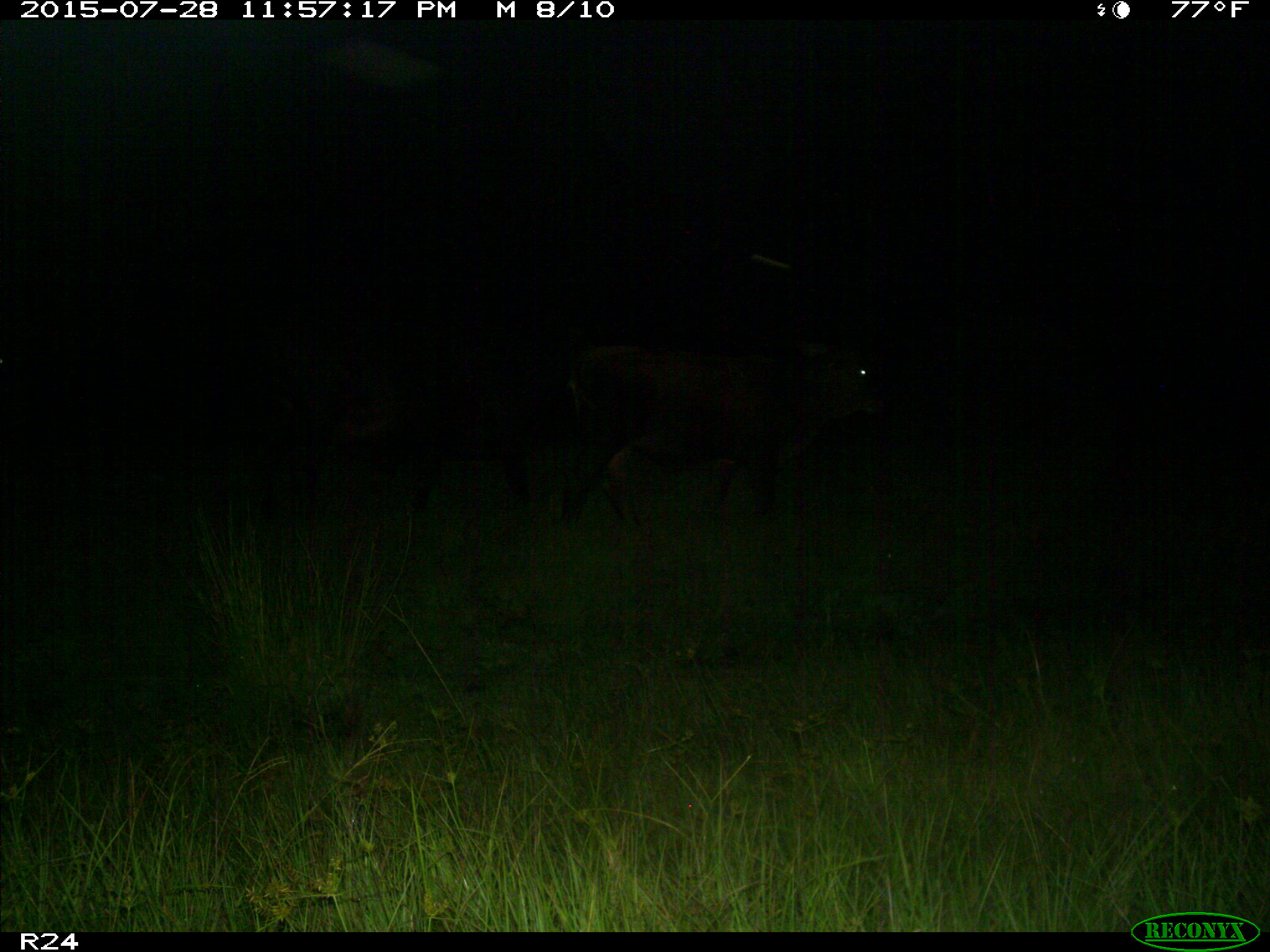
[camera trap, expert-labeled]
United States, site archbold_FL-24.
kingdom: Animalia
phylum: Chordata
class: Mammalia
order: Artiodactyla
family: Bovidae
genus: Bos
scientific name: Bos taurus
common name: domestic cow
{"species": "Bos taurus (domestic cow)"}